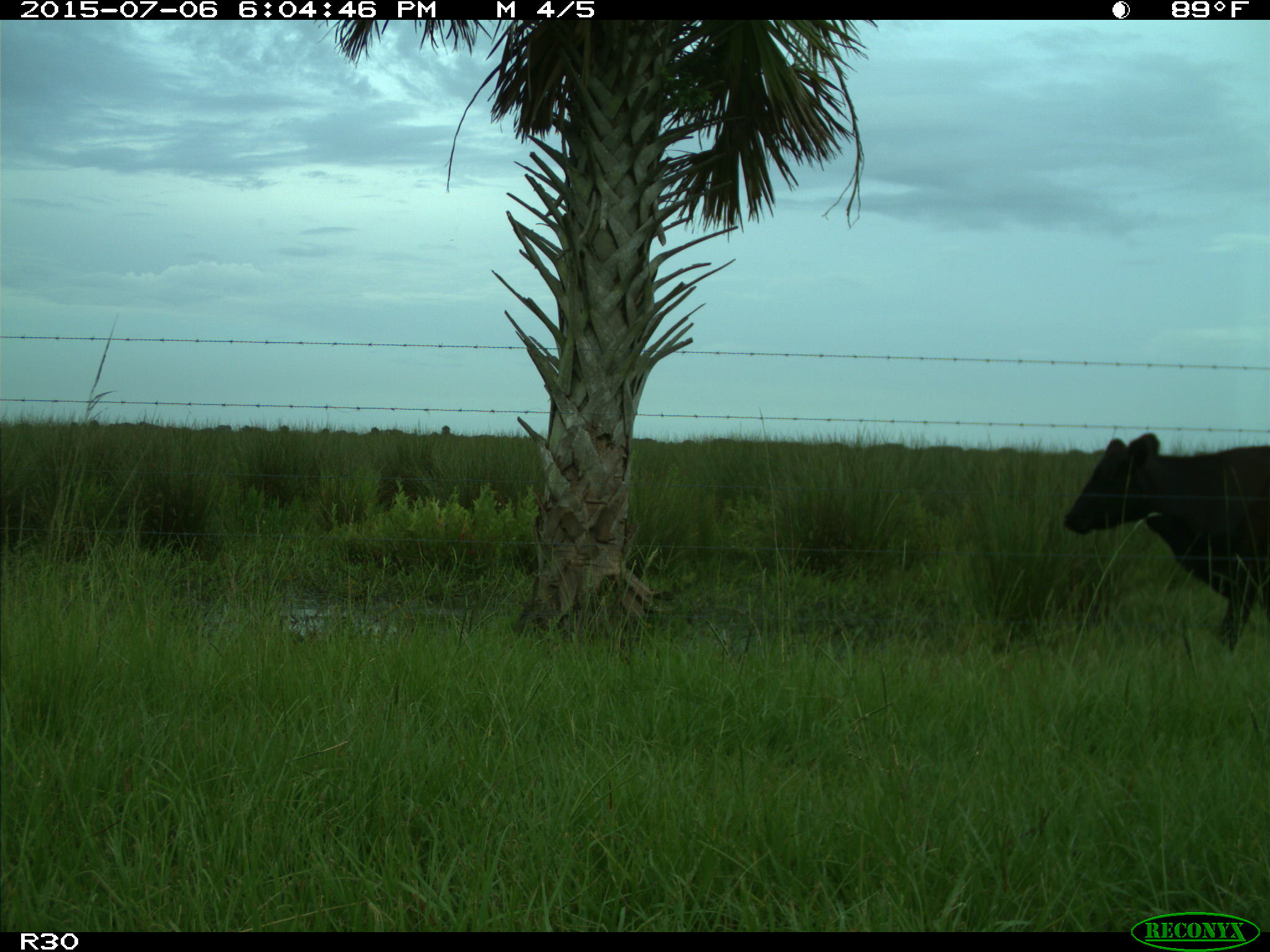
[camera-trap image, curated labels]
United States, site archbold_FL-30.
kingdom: Animalia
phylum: Chordata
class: Mammalia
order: Artiodactyla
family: Bovidae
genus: Bos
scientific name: Bos taurus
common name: domestic cow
Bos taurus (domestic cow).